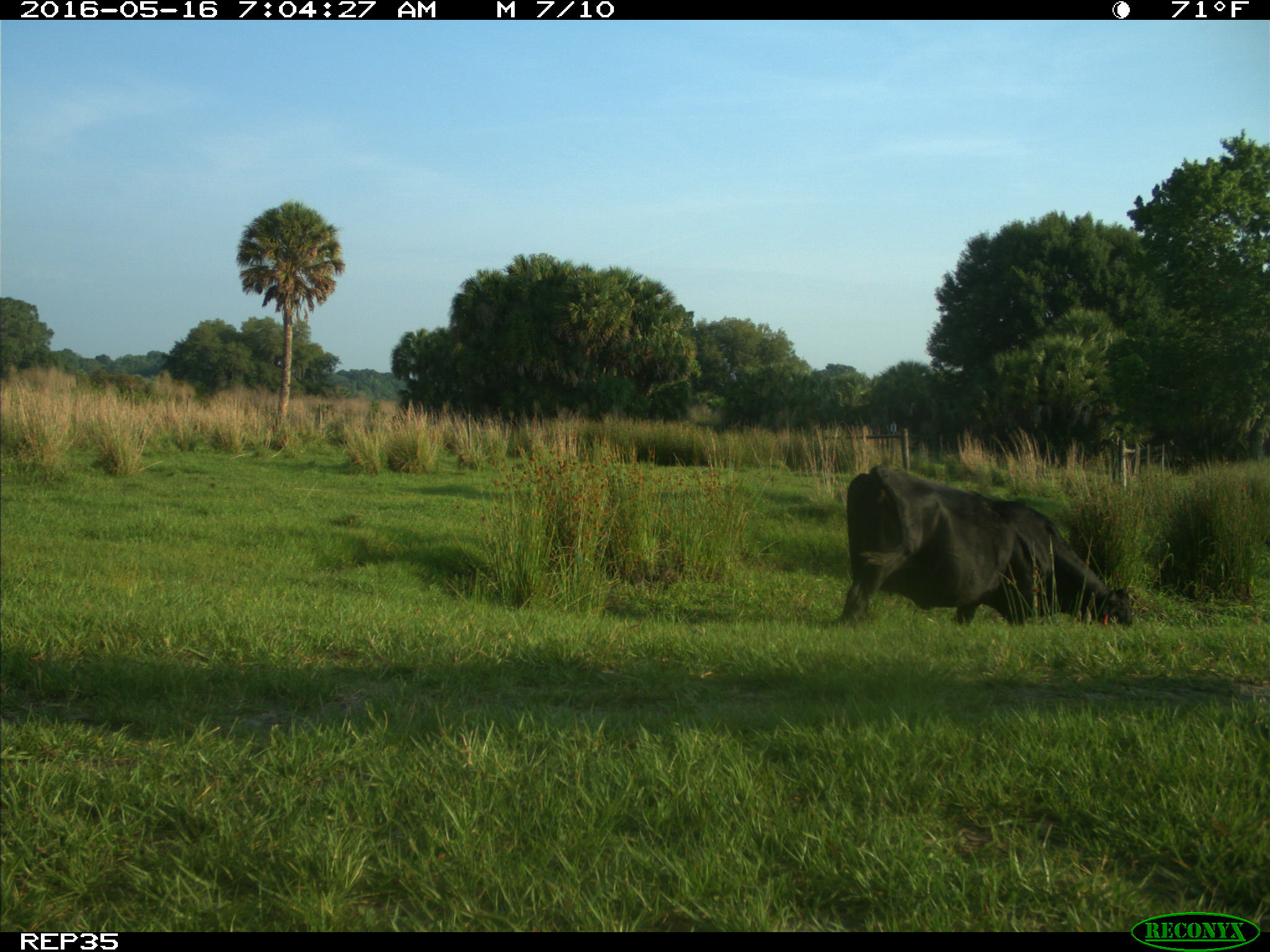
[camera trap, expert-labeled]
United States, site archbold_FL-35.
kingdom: Animalia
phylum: Chordata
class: Mammalia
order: Artiodactyla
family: Bovidae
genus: Bos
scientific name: Bos taurus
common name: domestic cow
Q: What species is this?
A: Bos taurus (domestic cow).